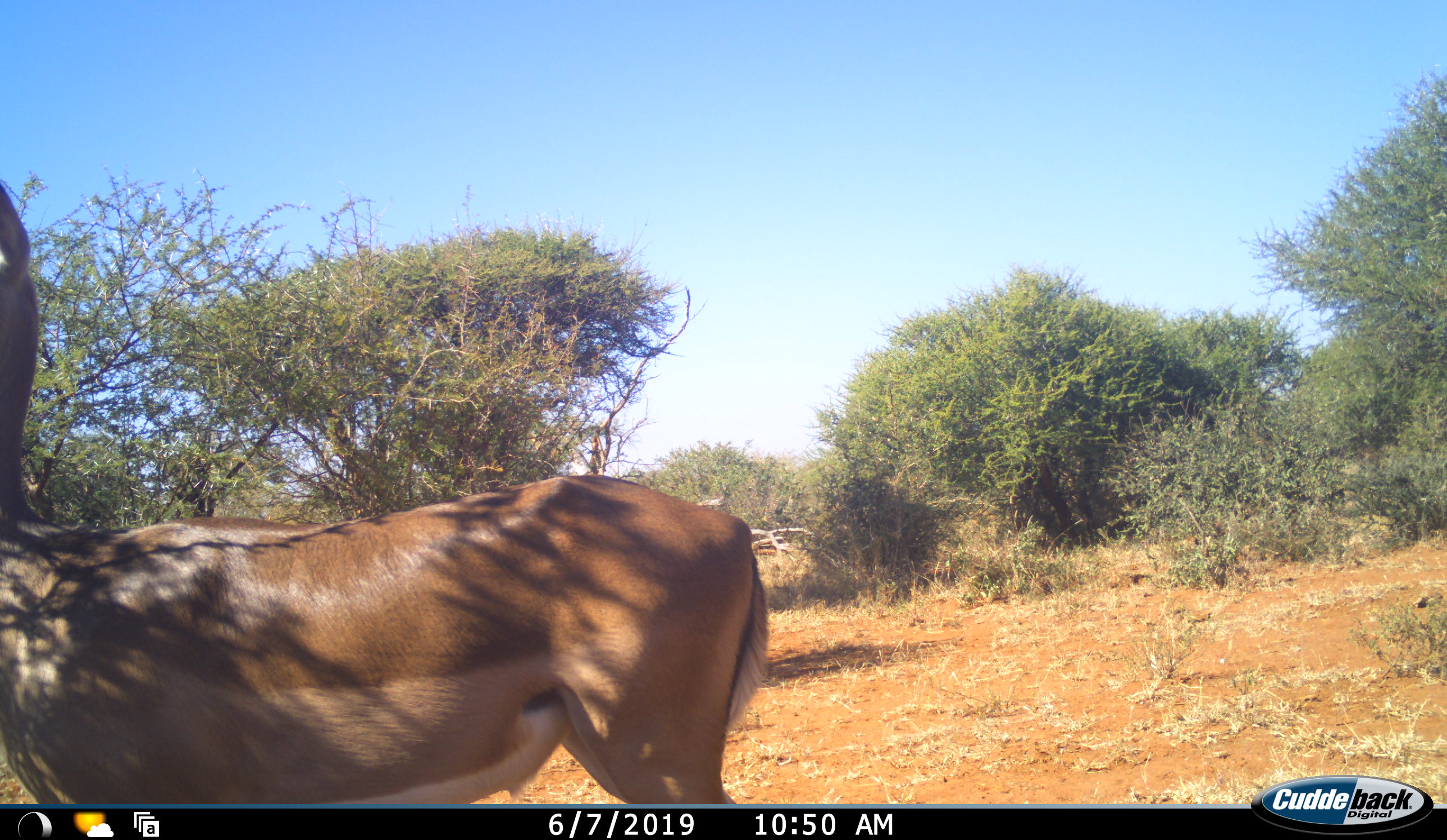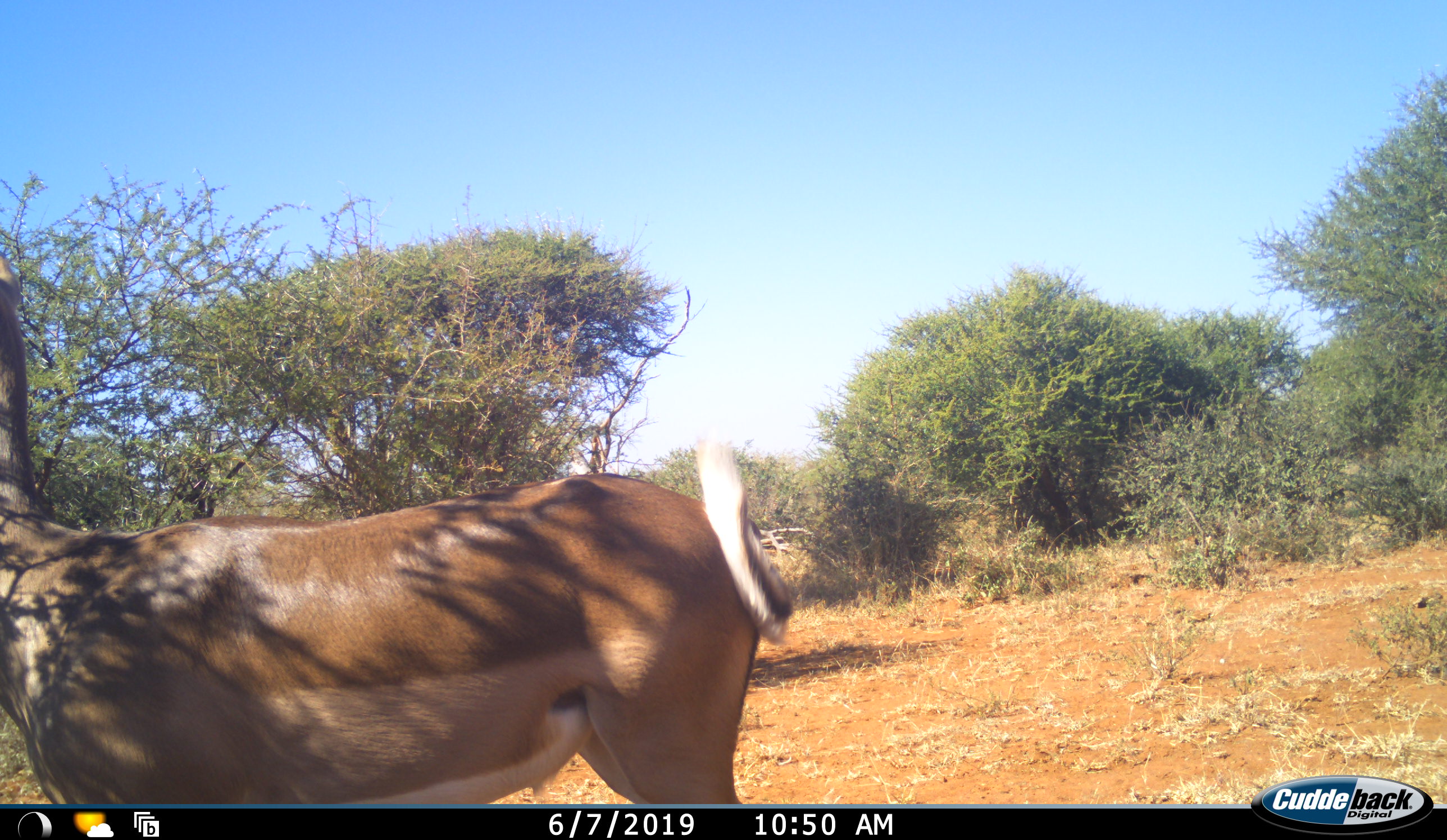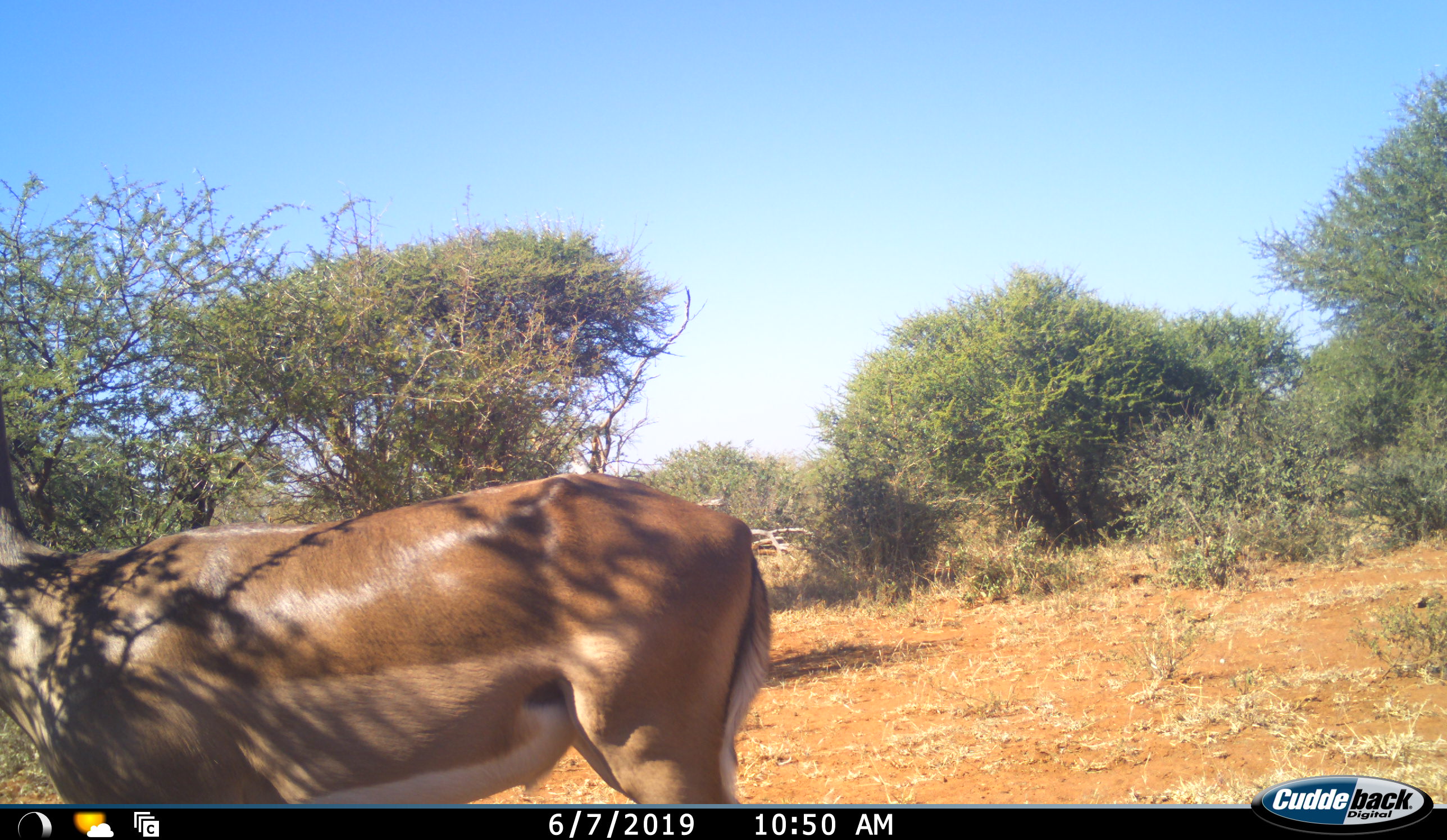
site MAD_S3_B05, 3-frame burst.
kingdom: Animalia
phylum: Chordata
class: Mammalia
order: Artiodactyla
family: Bovidae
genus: Aepyceros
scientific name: Aepyceros melampus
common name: impala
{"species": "impala (Aepyceros melampus)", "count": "1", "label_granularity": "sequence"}